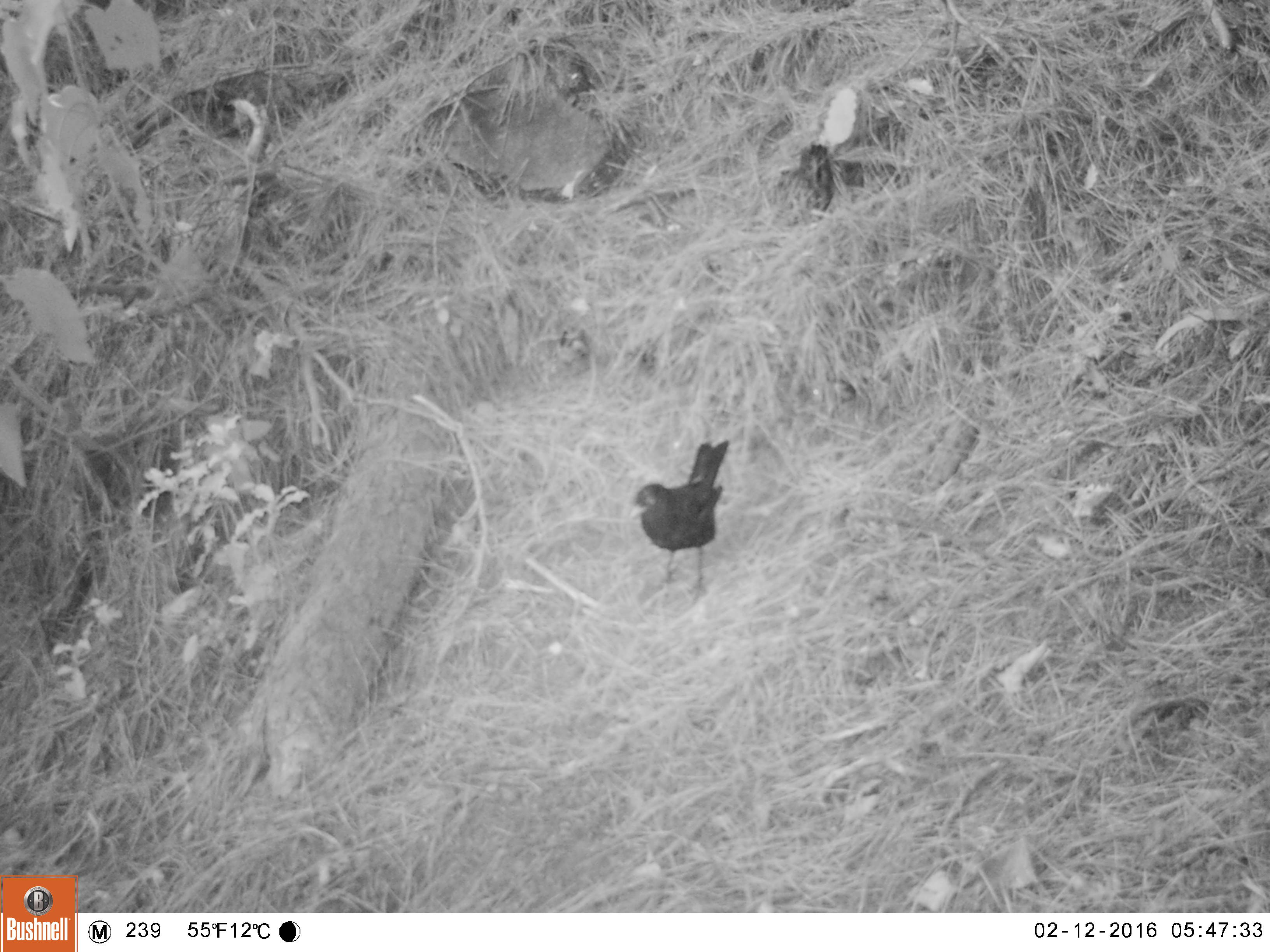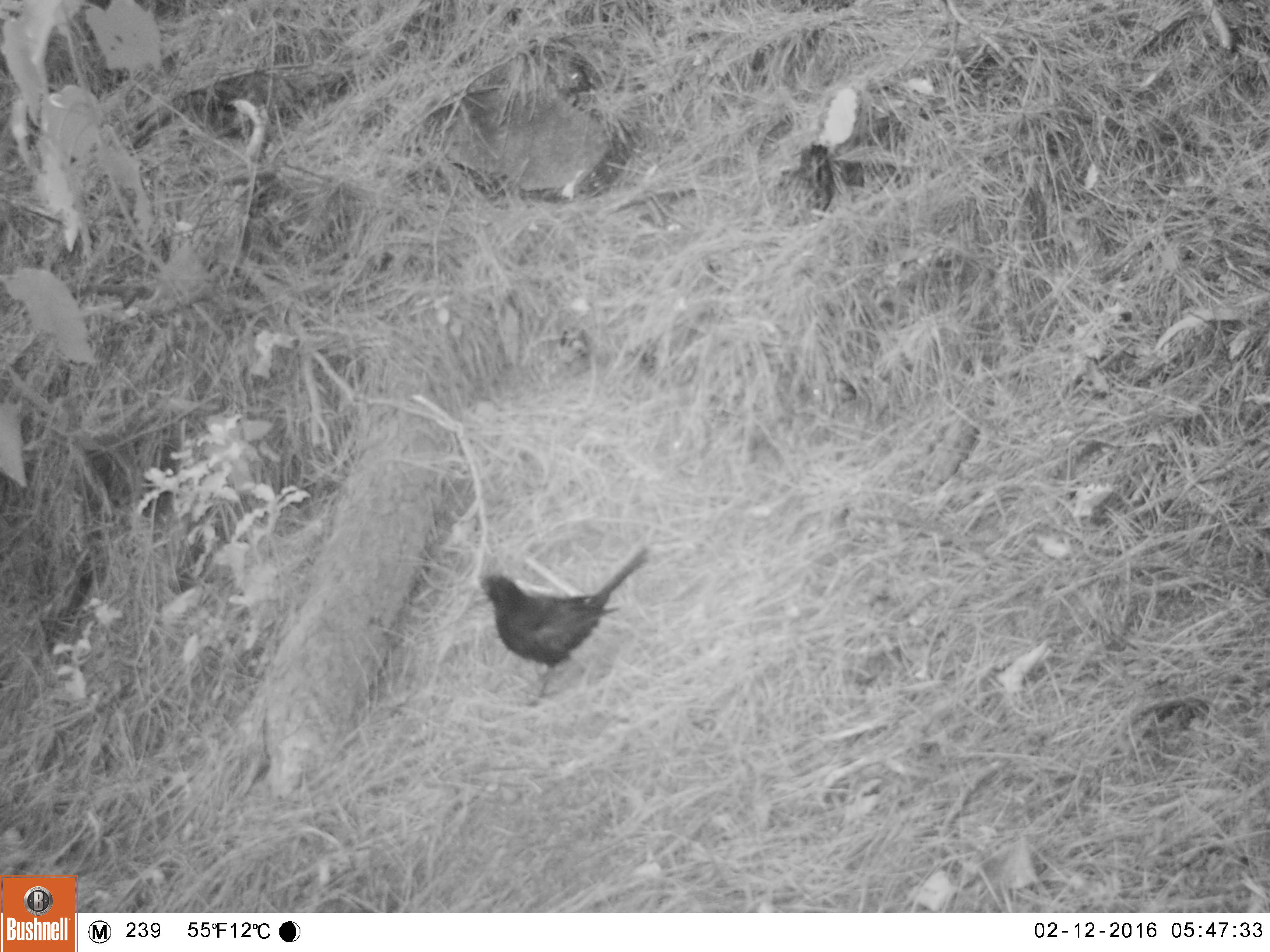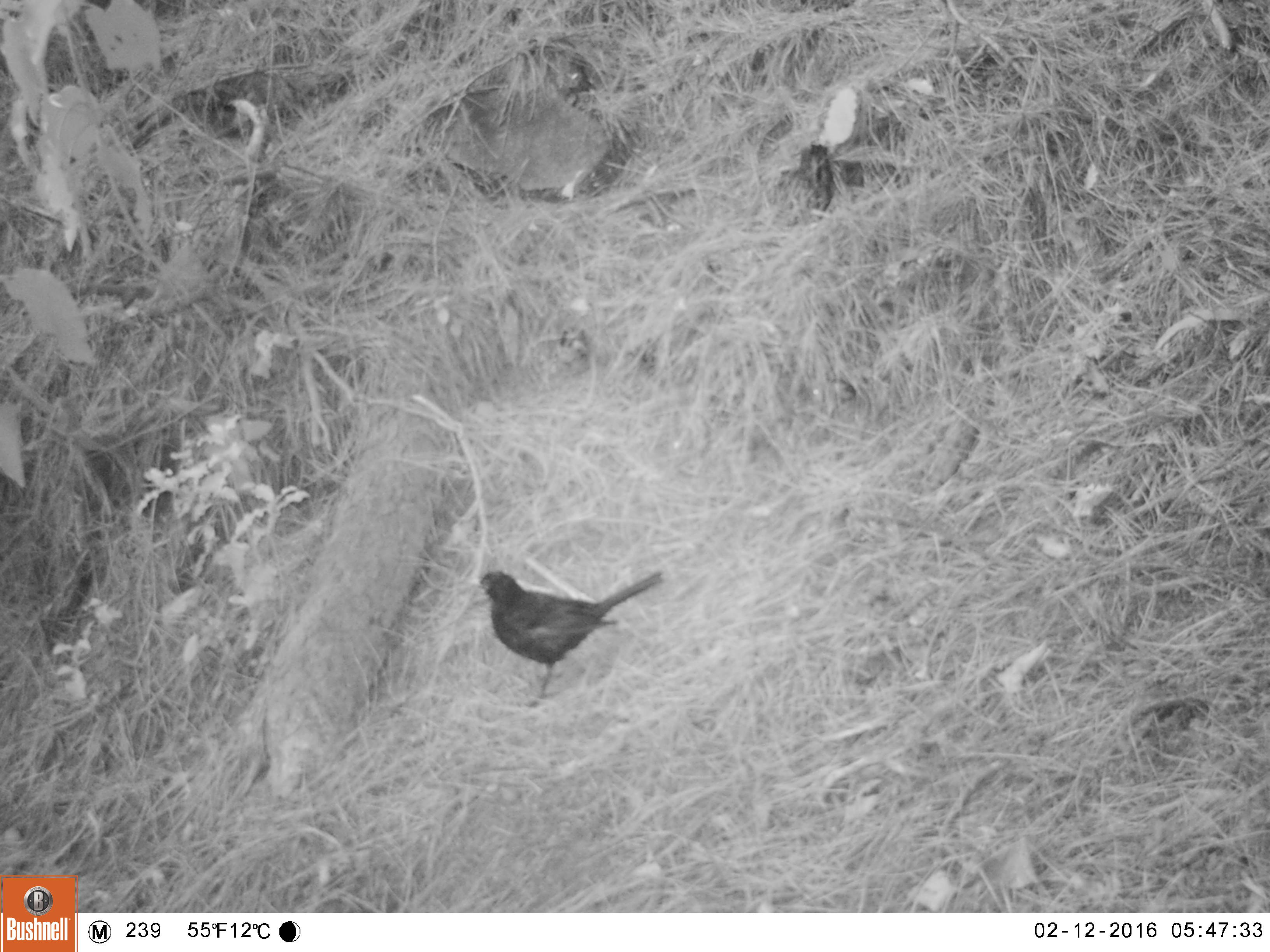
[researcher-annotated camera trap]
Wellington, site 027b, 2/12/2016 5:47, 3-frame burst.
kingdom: Animalia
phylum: Chordata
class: Aves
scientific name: Aves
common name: bird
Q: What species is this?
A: Bird (Aves).